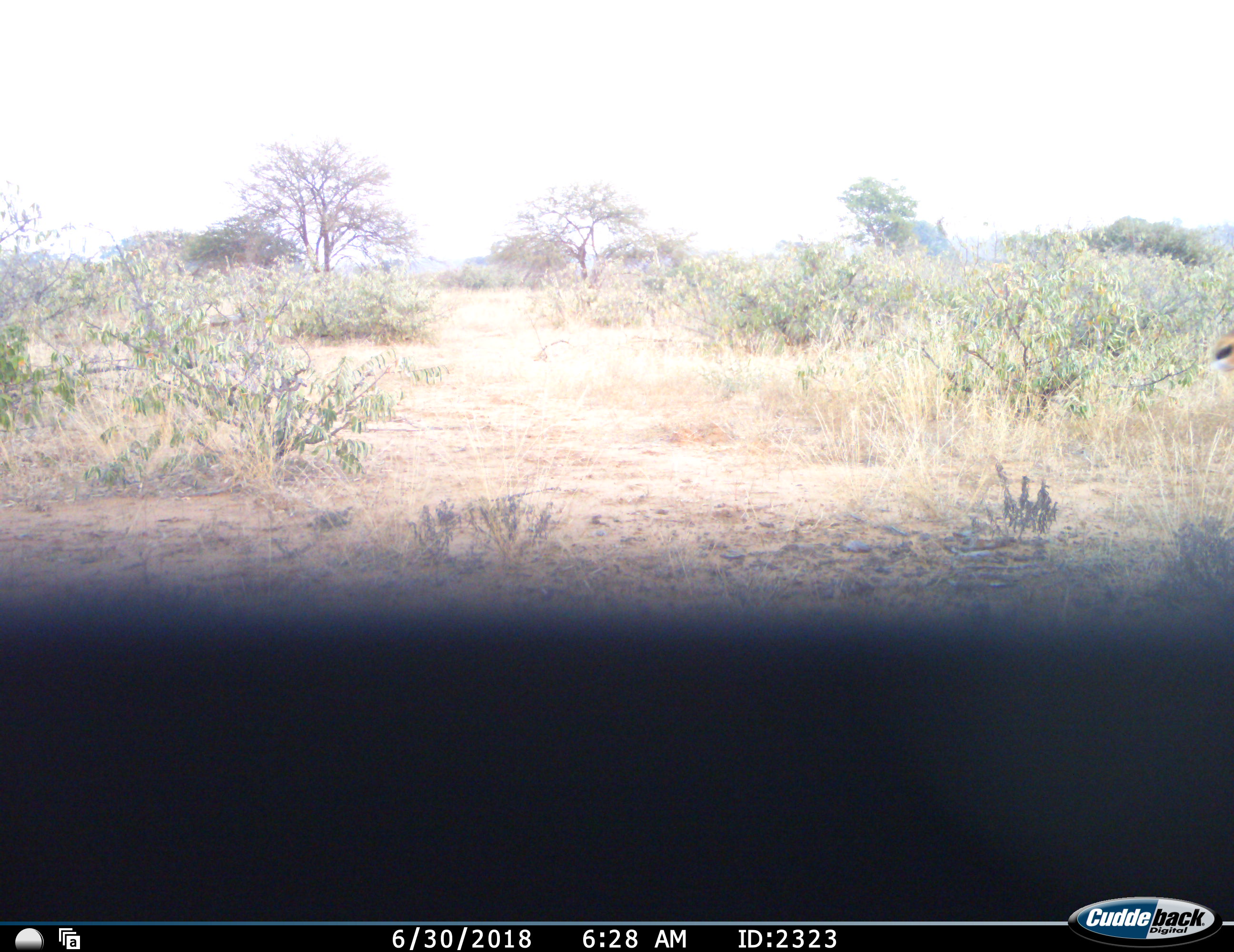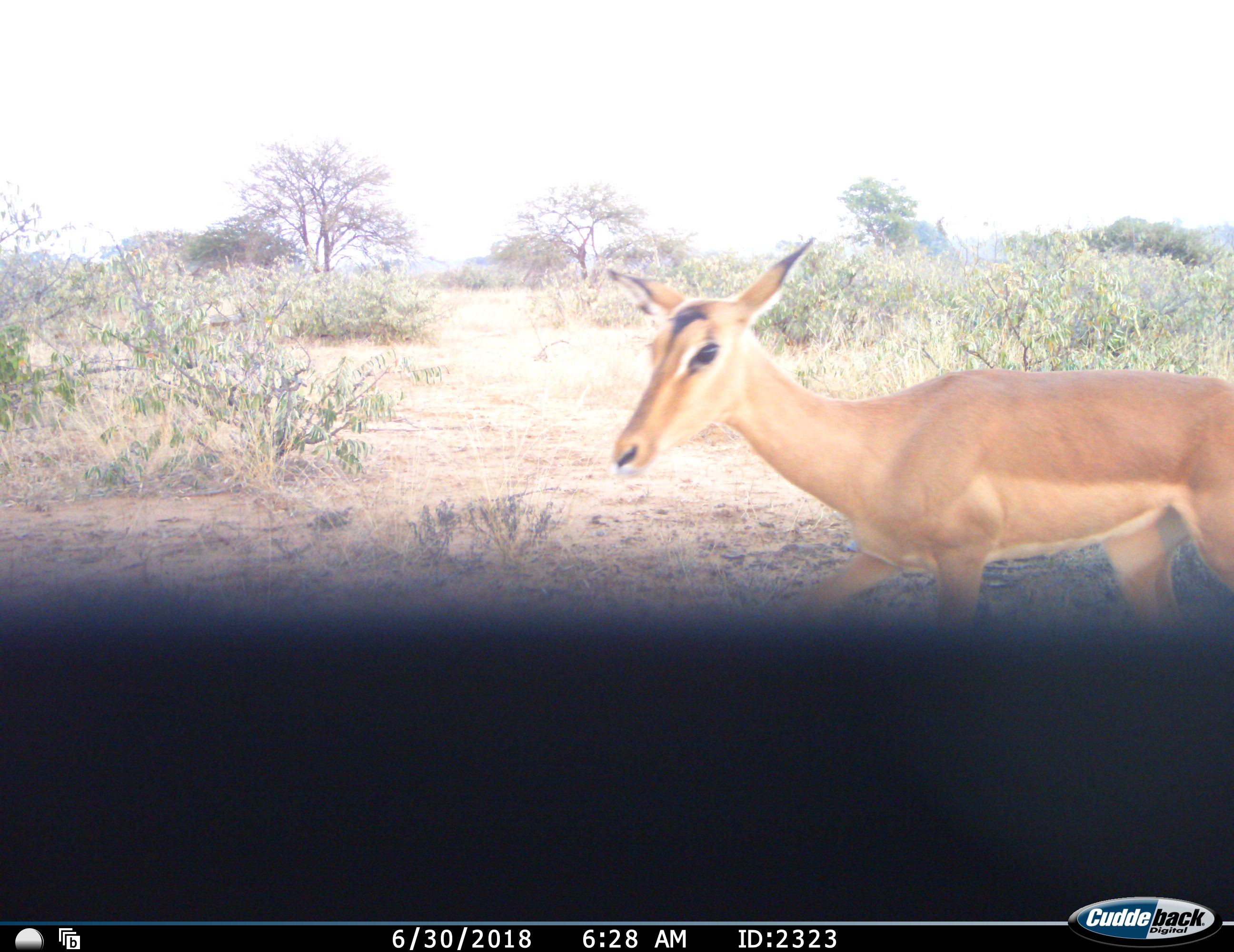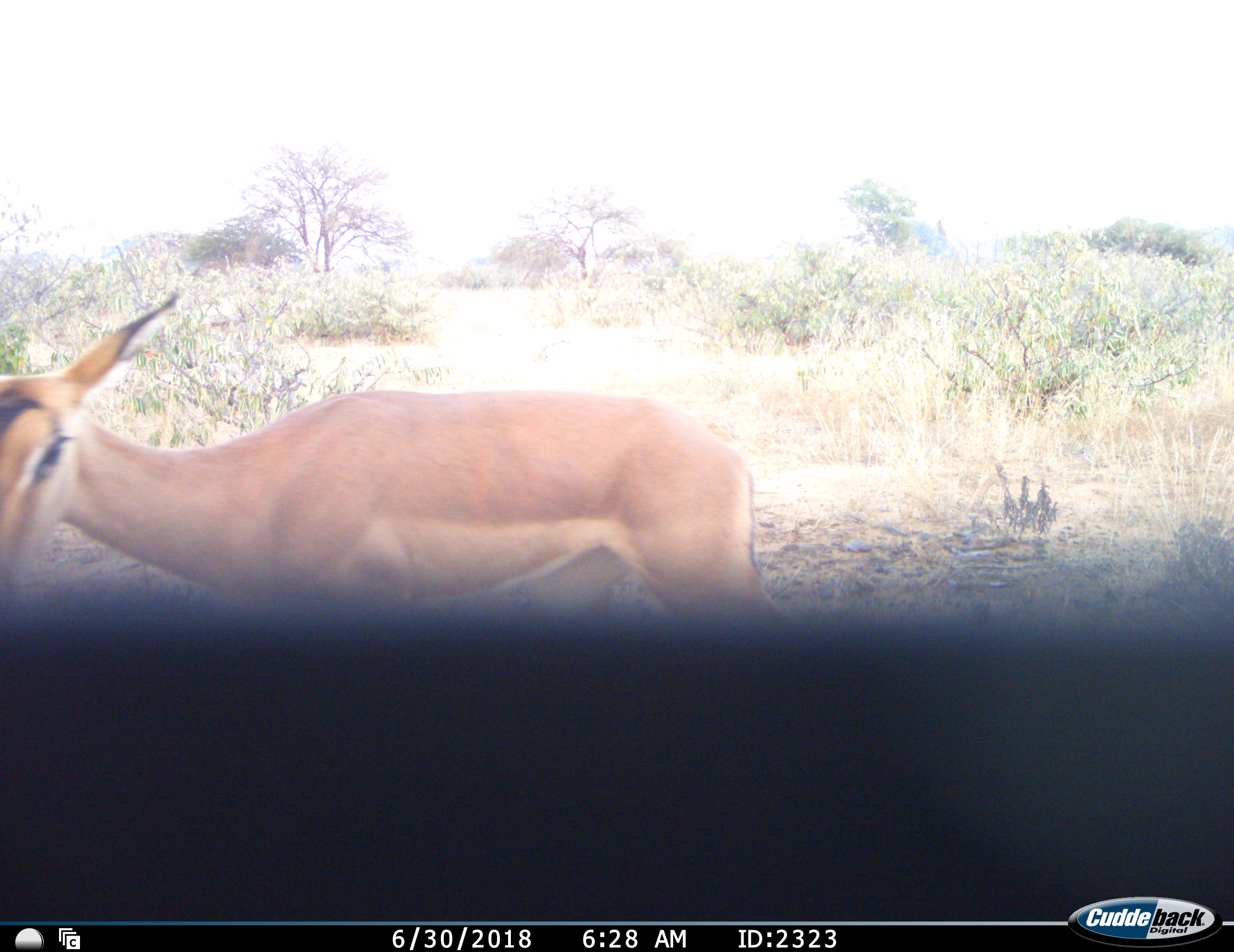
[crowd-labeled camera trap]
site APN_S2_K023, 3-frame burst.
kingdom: Animalia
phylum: Chordata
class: Mammalia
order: Artiodactyla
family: Bovidae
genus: Aepyceros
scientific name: Aepyceros melampus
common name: impala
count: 1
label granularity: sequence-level